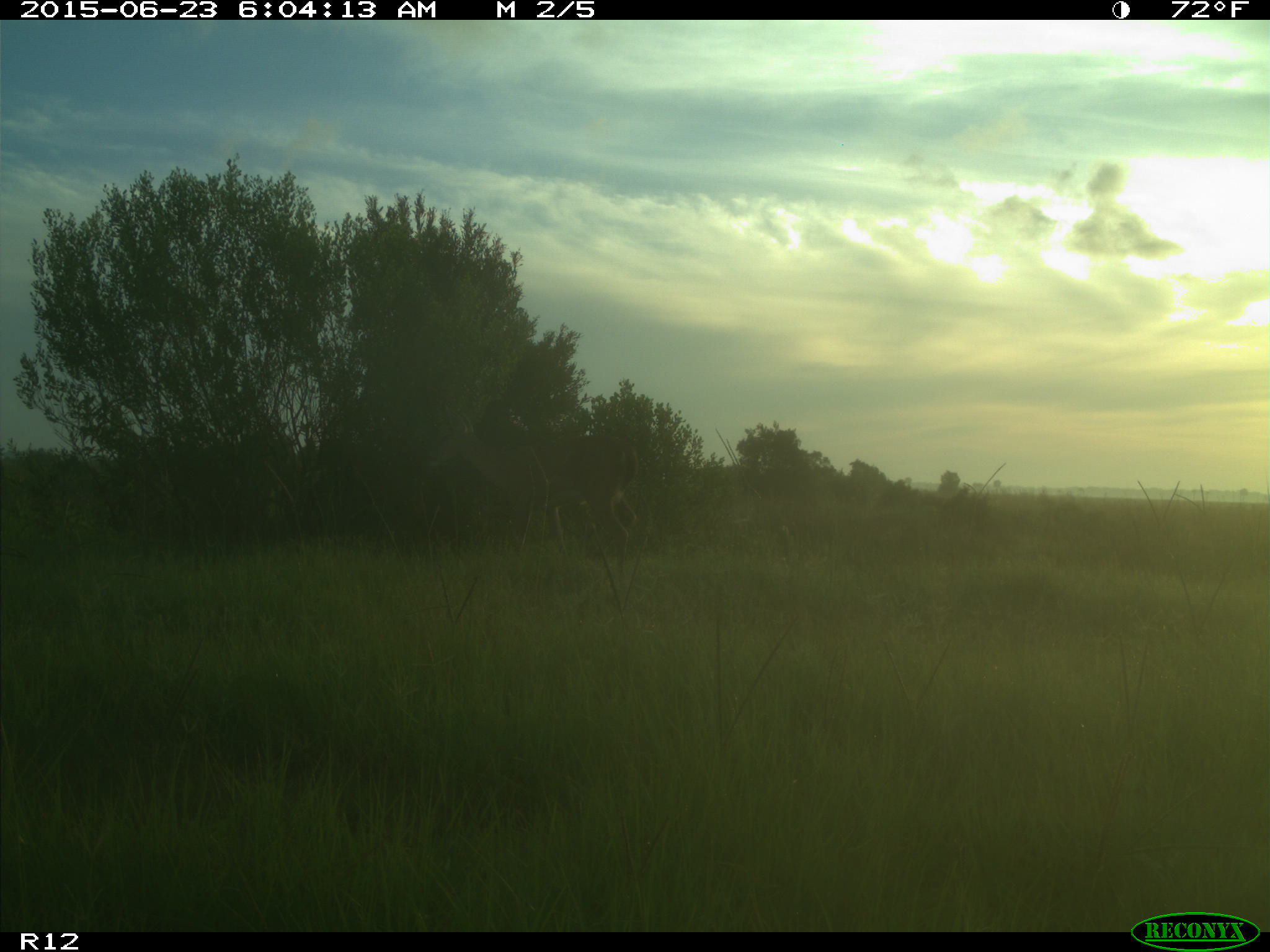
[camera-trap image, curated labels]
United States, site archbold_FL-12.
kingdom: Animalia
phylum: Chordata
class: Mammalia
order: Artiodactyla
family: Cervidae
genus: Odocoileus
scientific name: Odocoileus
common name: deer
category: unidentified deer